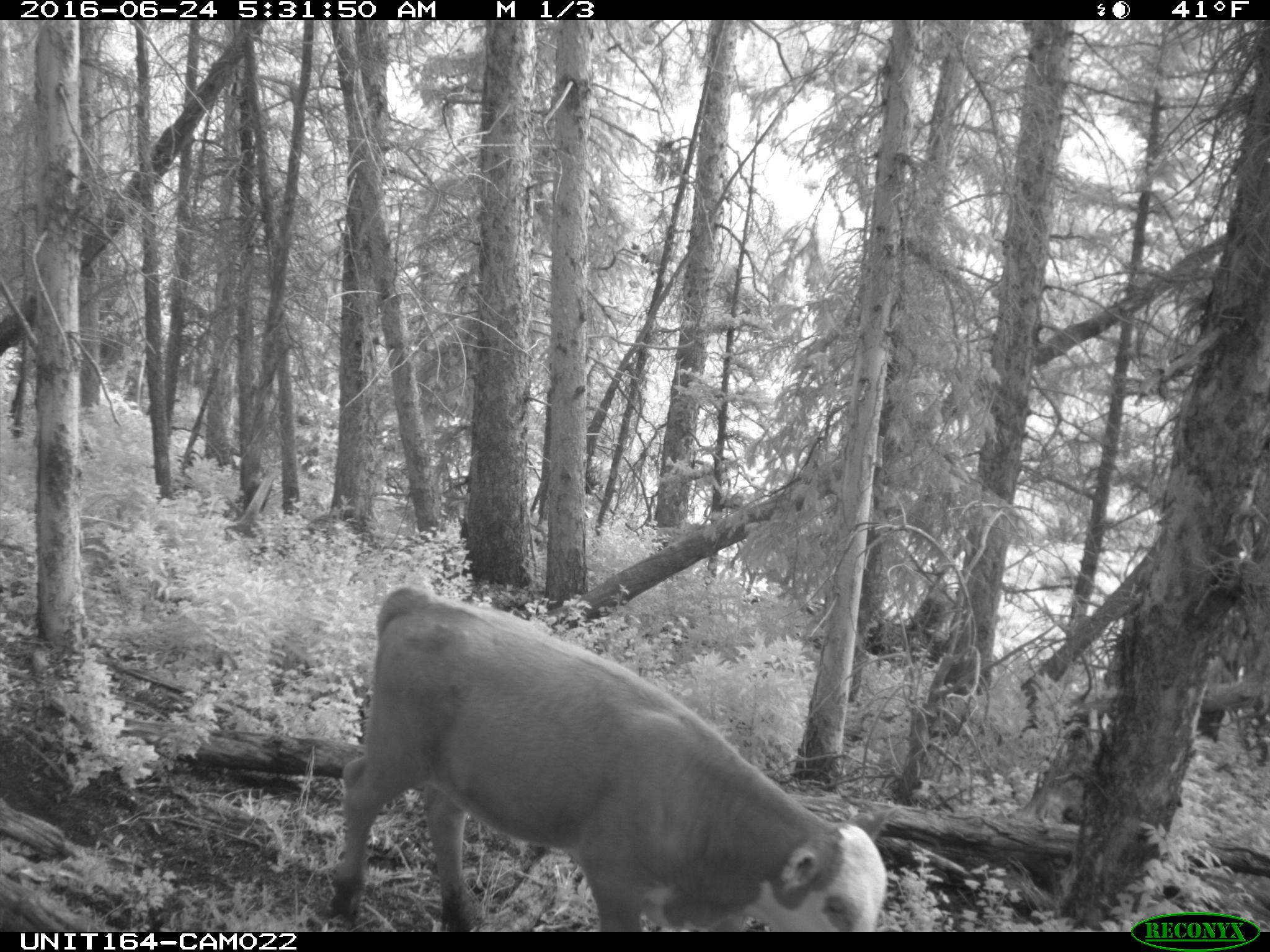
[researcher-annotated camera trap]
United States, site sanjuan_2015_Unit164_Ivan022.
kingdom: Animalia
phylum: Chordata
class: Mammalia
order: Artiodactyla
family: Bovidae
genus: Bos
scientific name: Bos taurus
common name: domestic cow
Bos taurus (domestic cow).